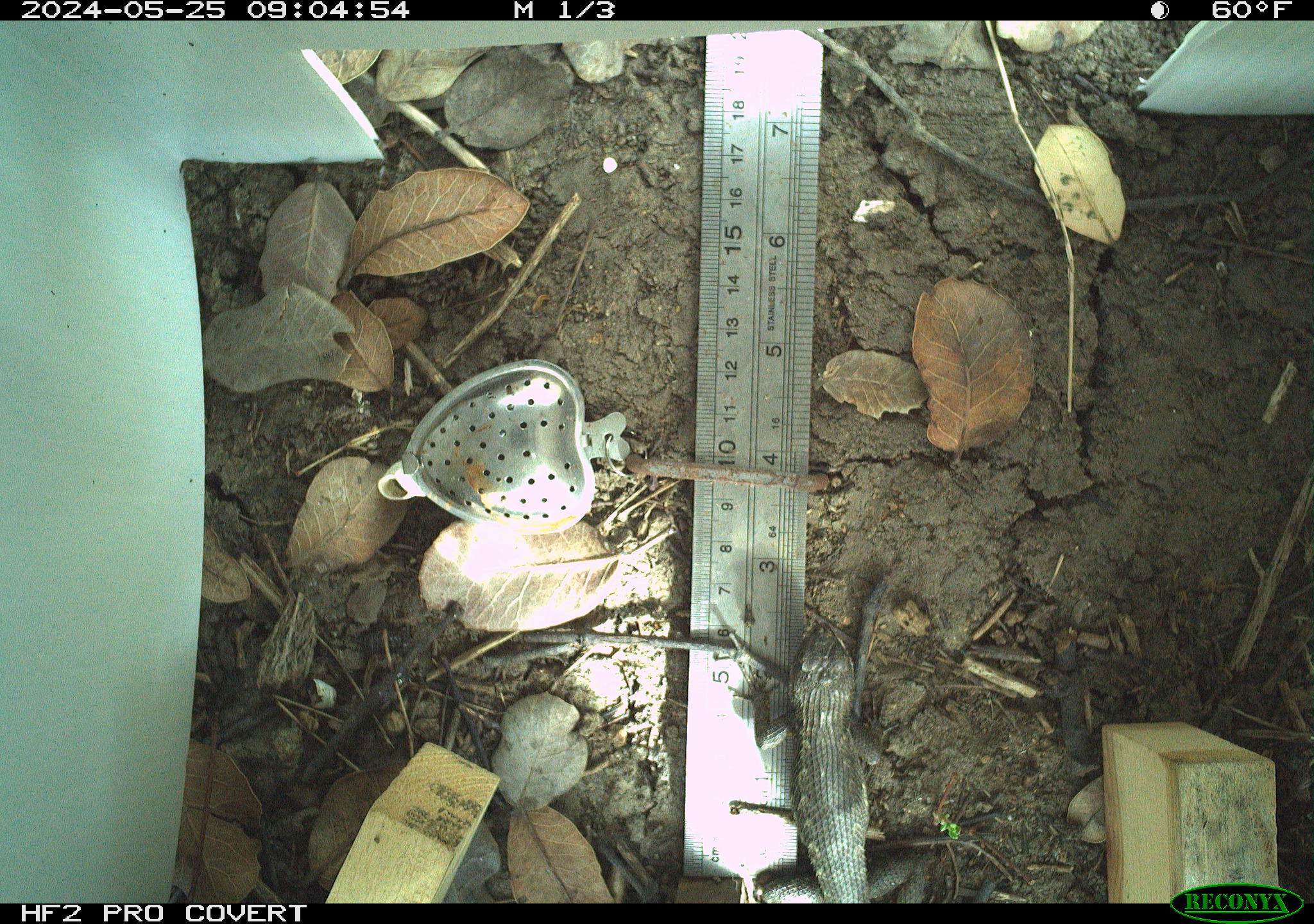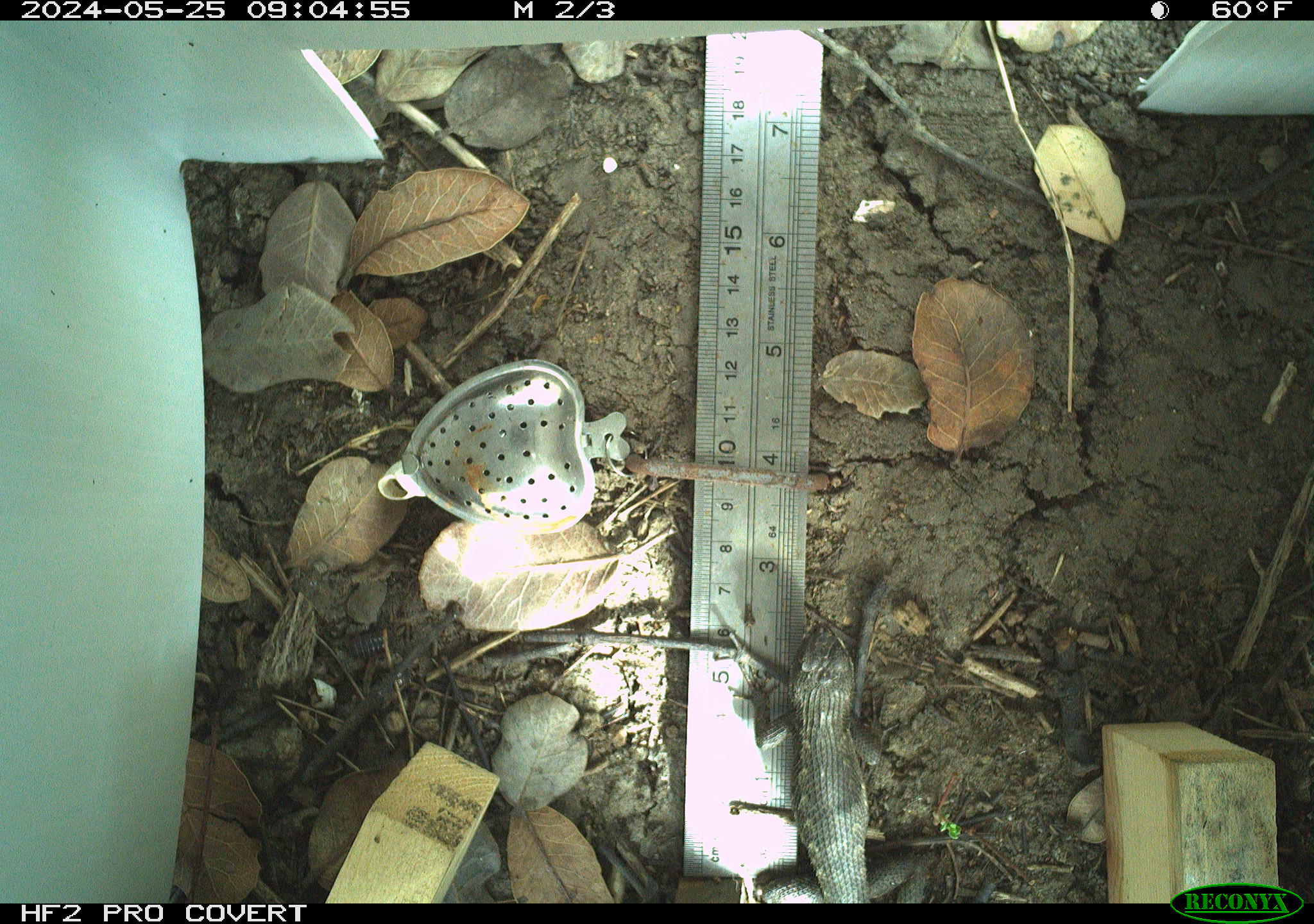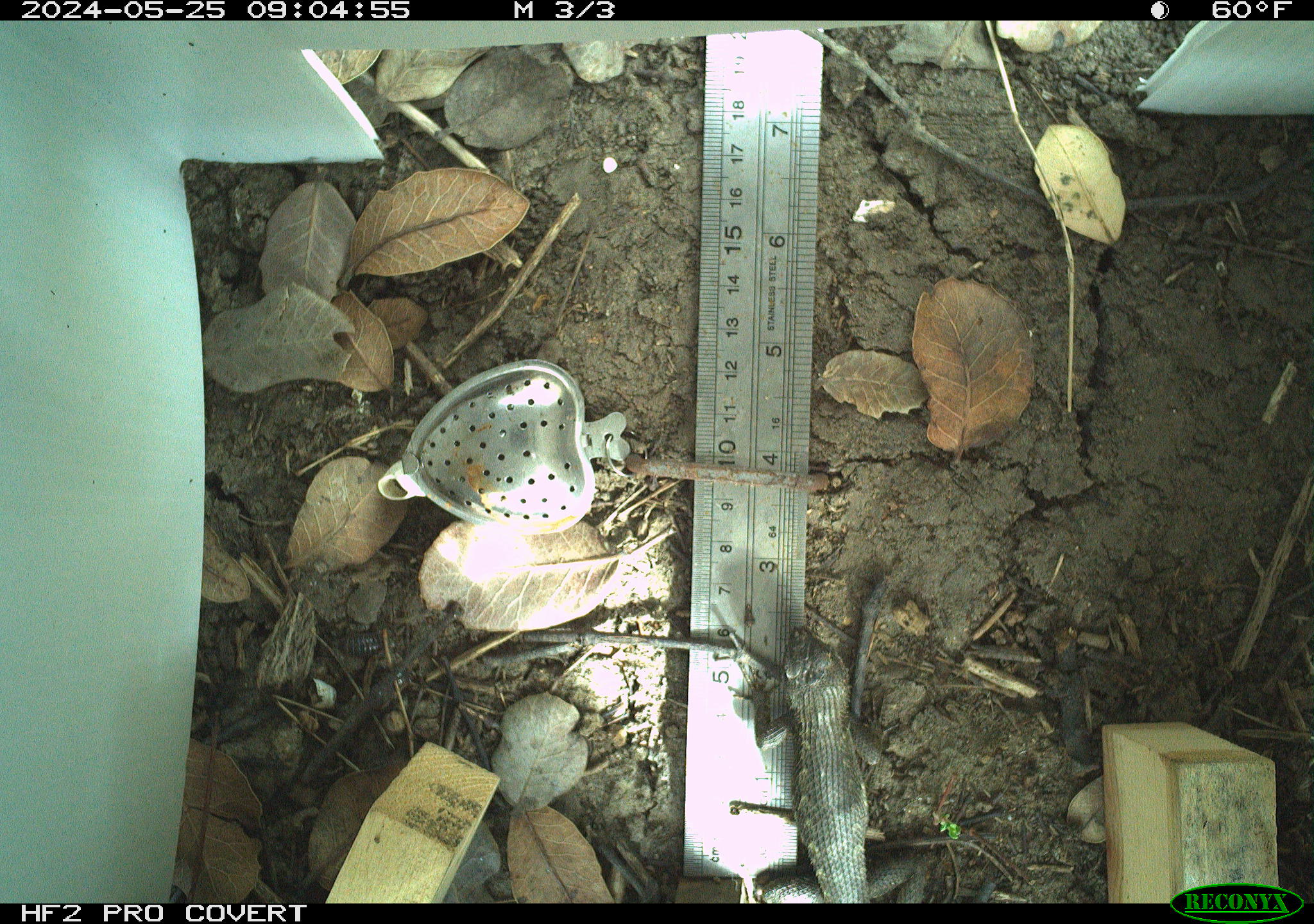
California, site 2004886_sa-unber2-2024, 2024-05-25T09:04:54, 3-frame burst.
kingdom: Animalia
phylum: Chordata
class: Reptilia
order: Squamata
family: Phrynosomatidae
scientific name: Phrynosomatidae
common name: phrynosomatid lizards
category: phrynosomatidae family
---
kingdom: Animalia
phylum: Arthropoda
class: Malacostraca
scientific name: Malacostraca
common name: amphipods, crabs, isopods, krill, lobsters and shrimps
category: malacostracan